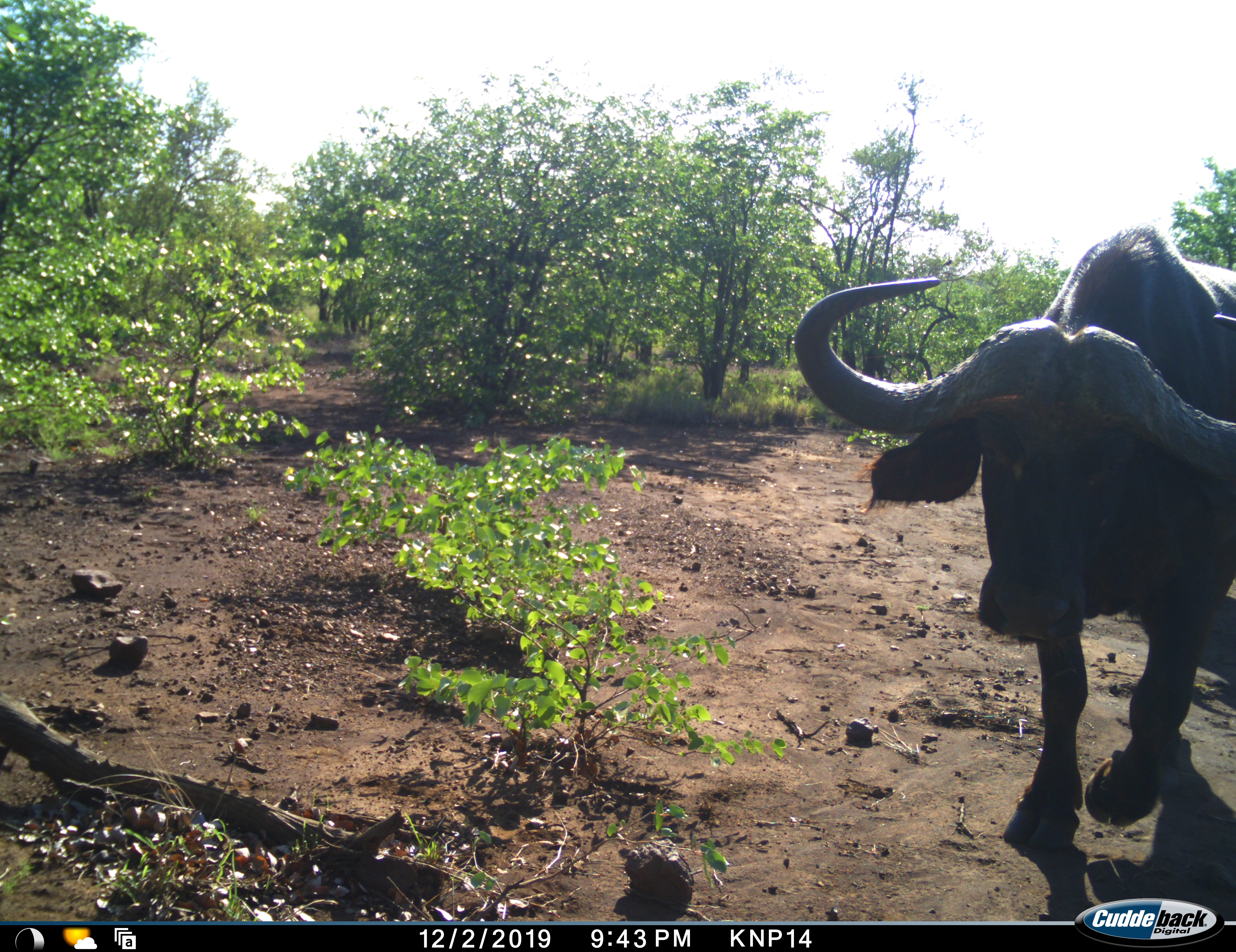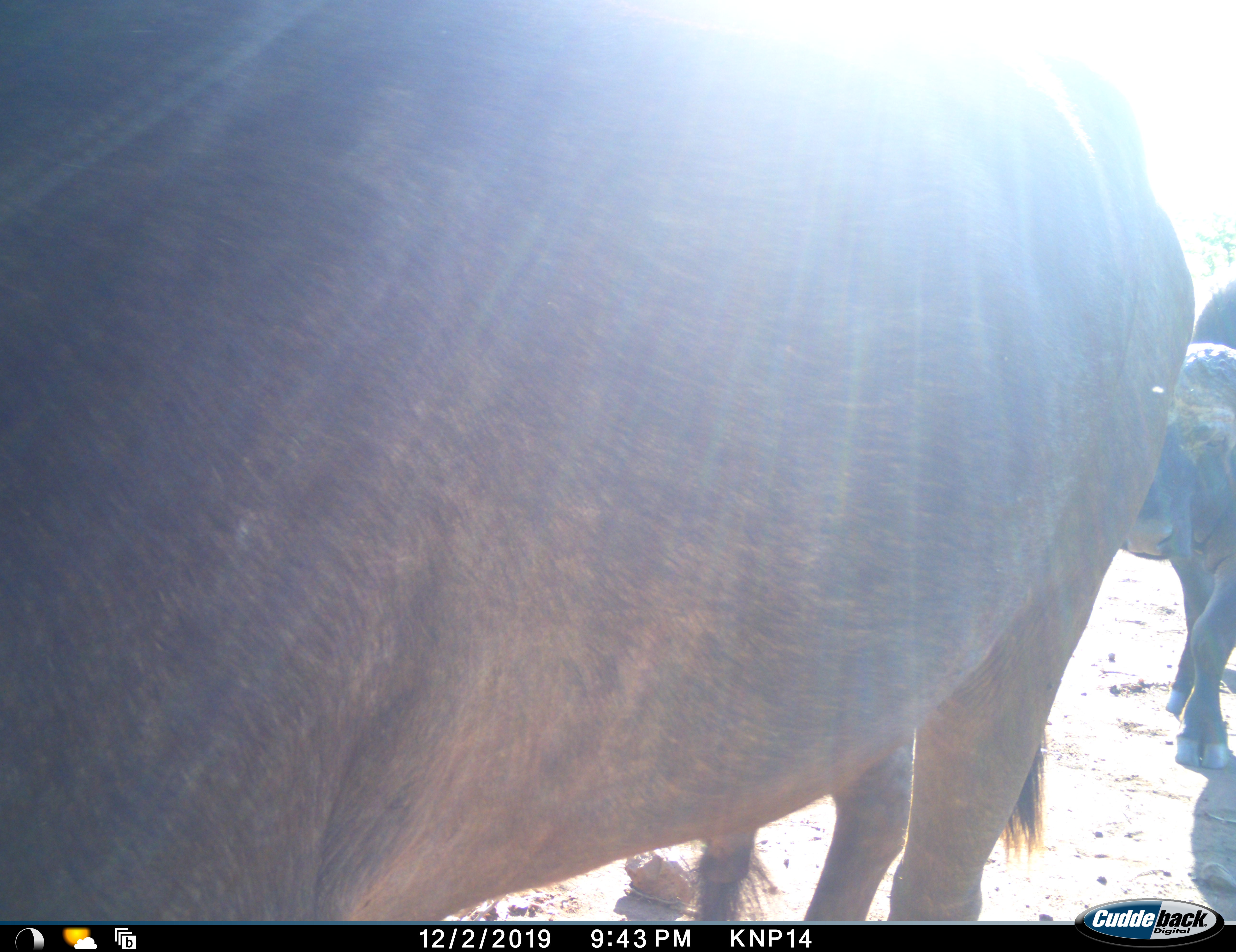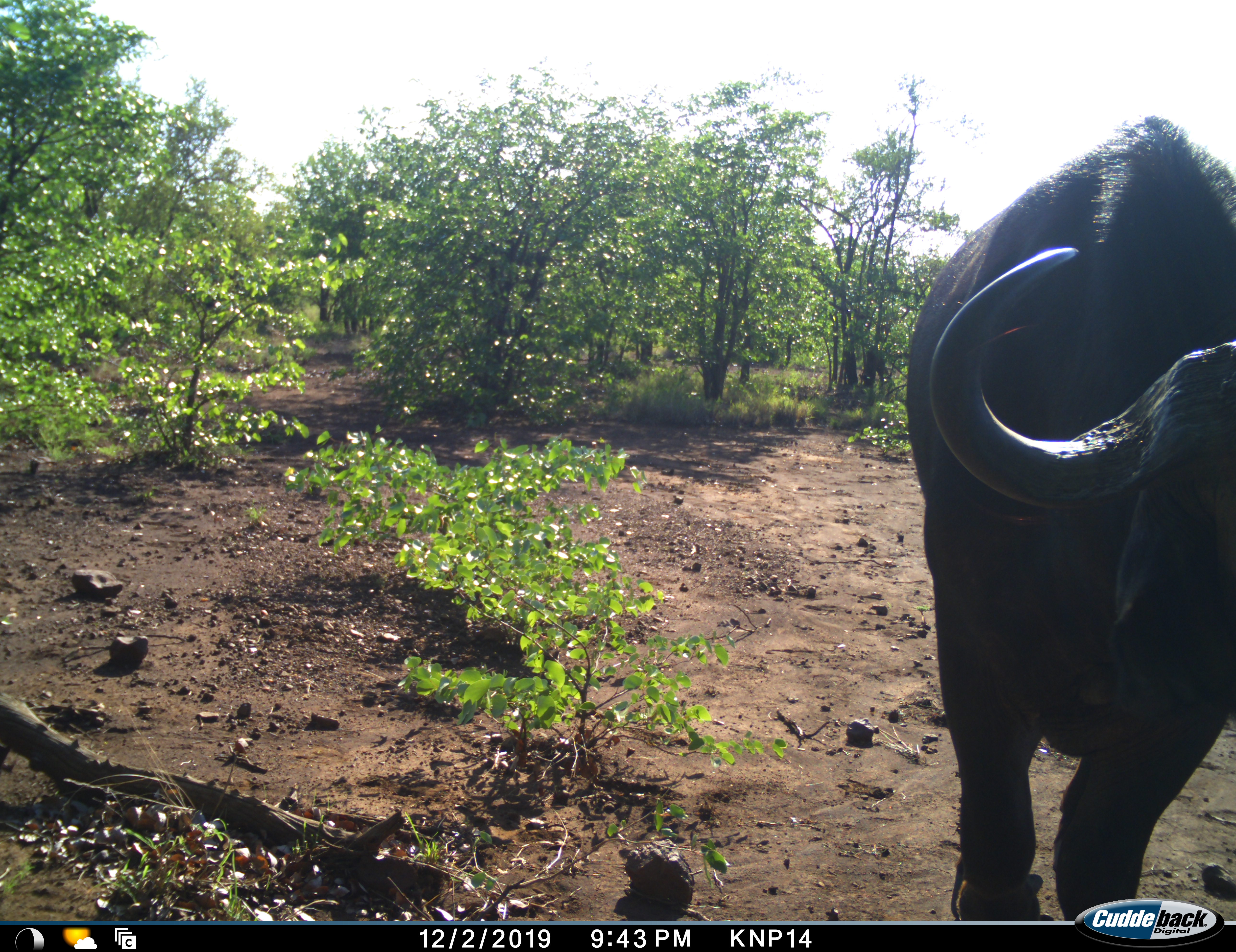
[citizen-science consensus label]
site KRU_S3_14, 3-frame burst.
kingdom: Animalia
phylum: Chordata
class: Mammalia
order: Artiodactyla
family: Bovidae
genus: Syncerus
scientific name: Syncerus caffer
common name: african buffalo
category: buffalo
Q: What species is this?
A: Buffalo (african buffalo) (Syncerus caffer).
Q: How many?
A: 2.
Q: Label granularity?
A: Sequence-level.